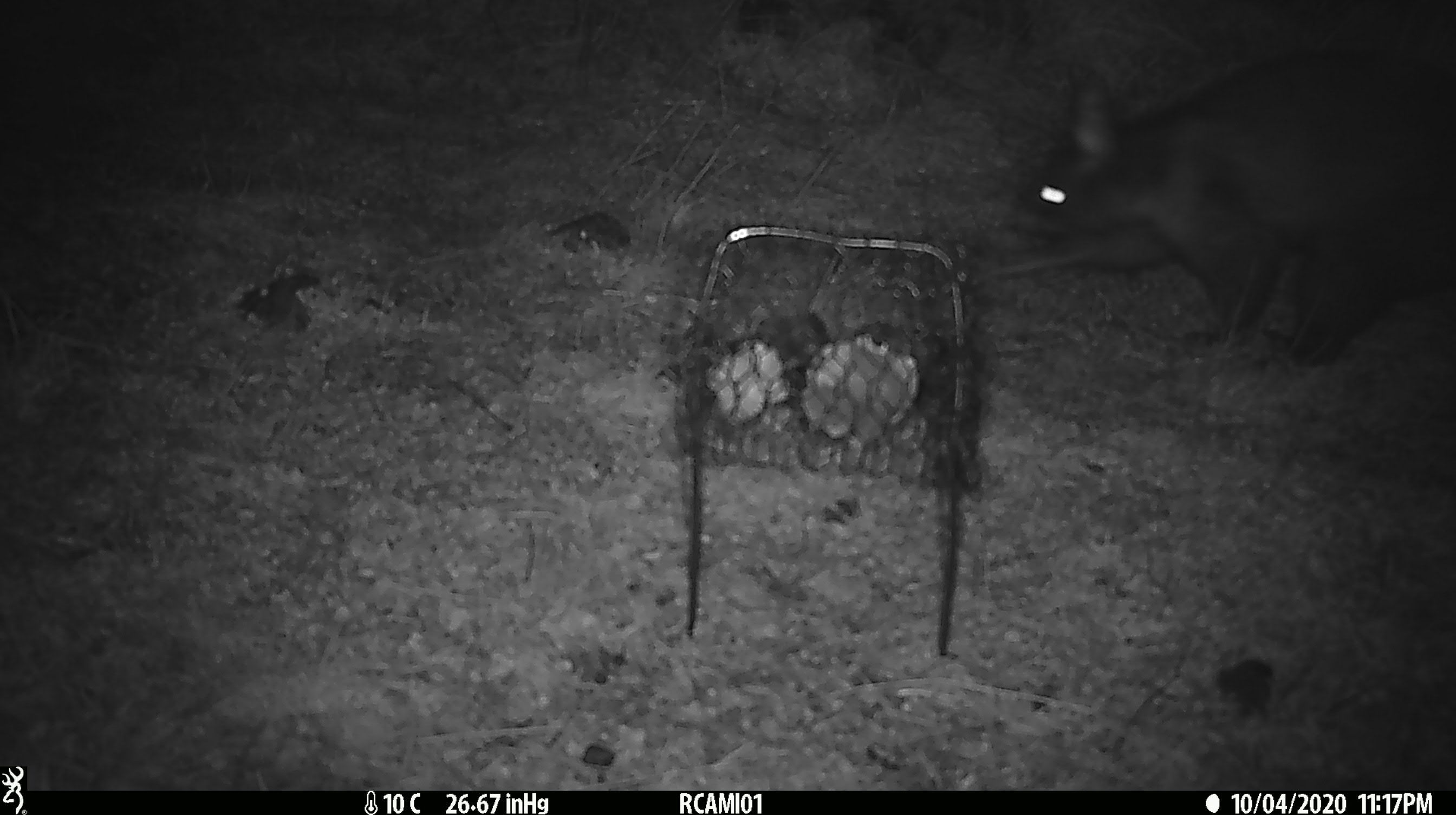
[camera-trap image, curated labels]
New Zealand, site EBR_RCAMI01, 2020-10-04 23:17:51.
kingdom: Animalia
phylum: Chordata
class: Mammalia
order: Diprotodontia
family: Phalangeridae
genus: Trichosurus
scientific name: Trichosurus vulpecula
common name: common brushtail possum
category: possum